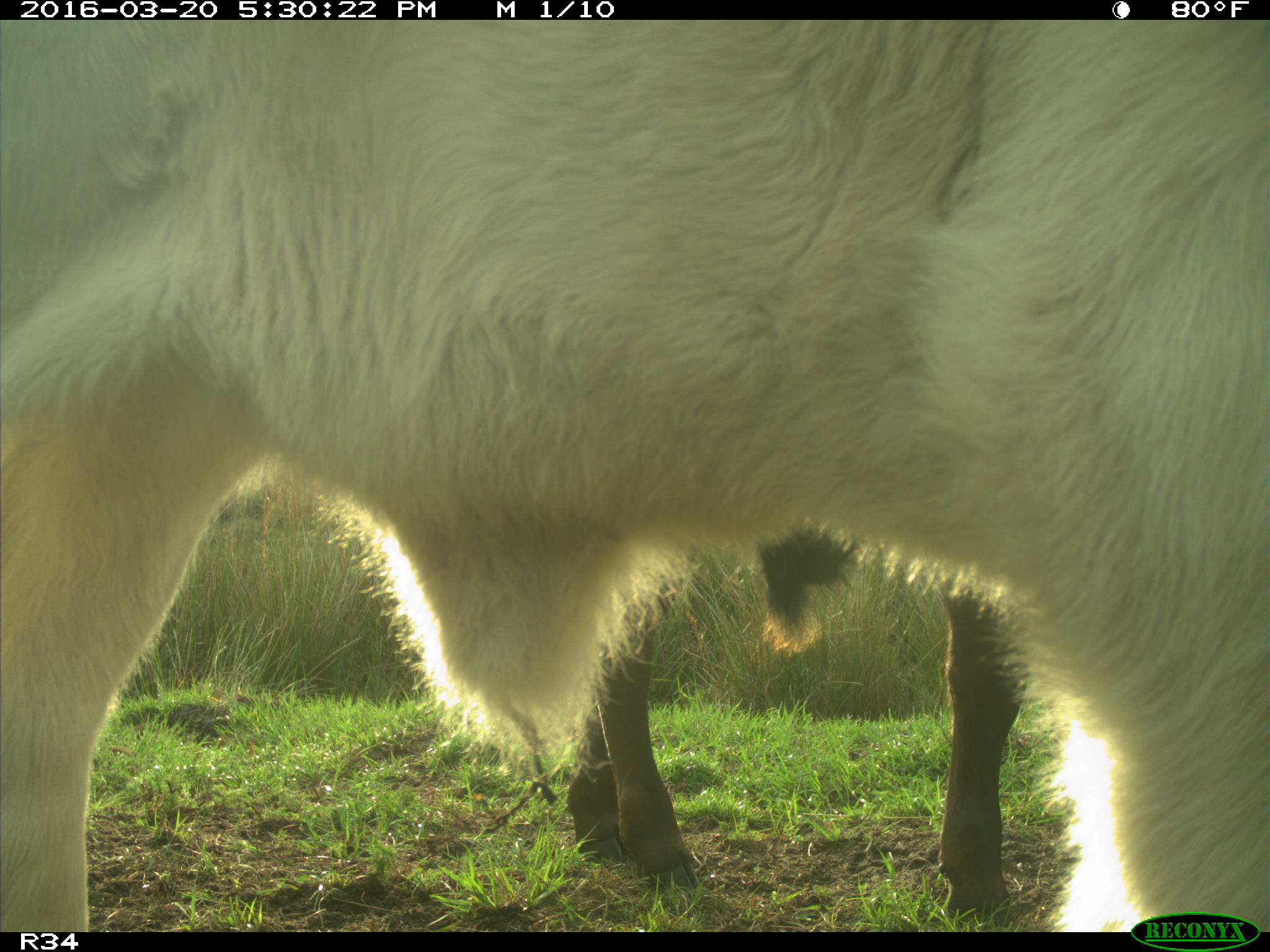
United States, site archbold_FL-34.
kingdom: Animalia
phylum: Chordata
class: Mammalia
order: Artiodactyla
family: Bovidae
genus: Bos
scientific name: Bos taurus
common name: domestic cow